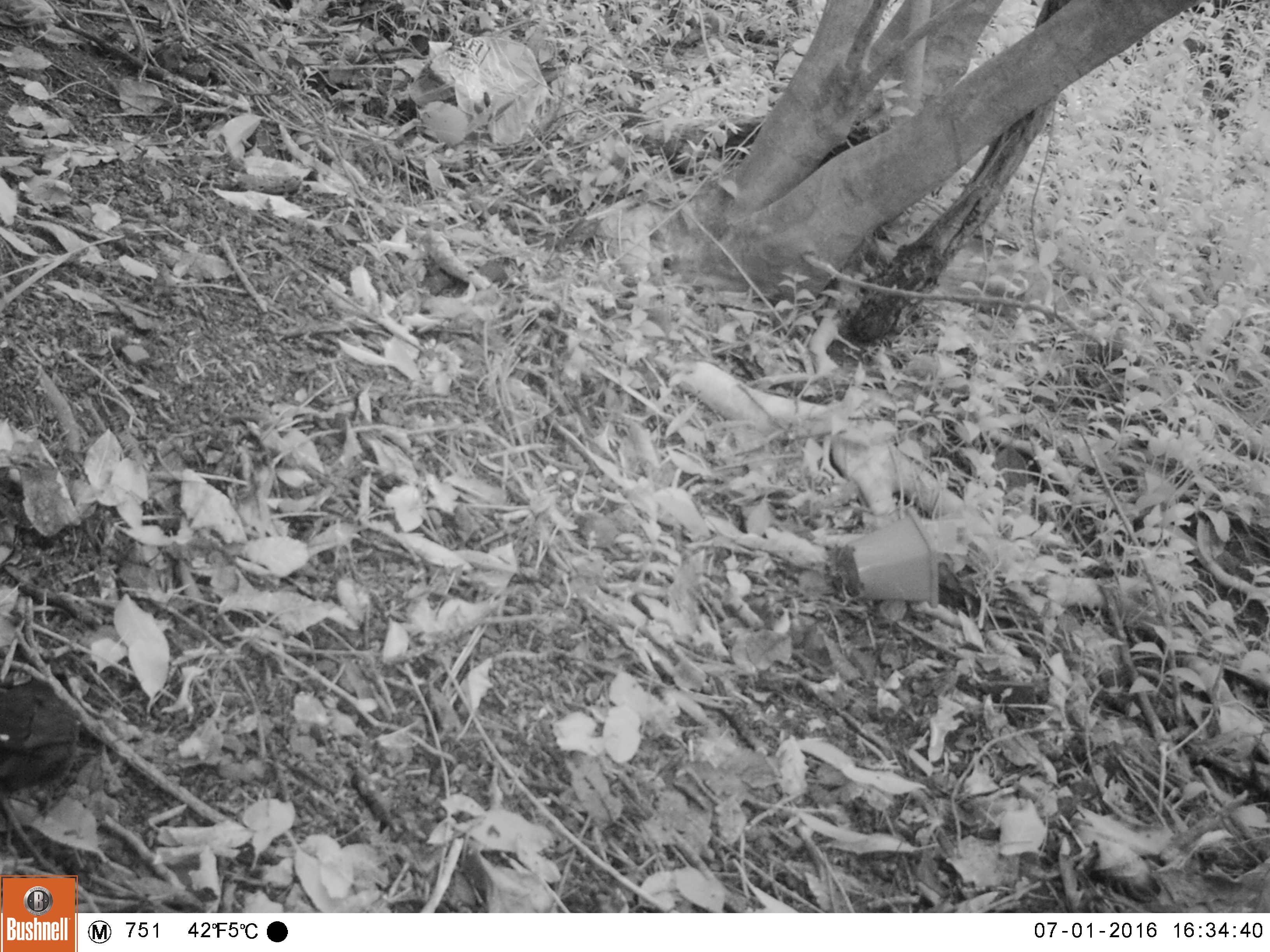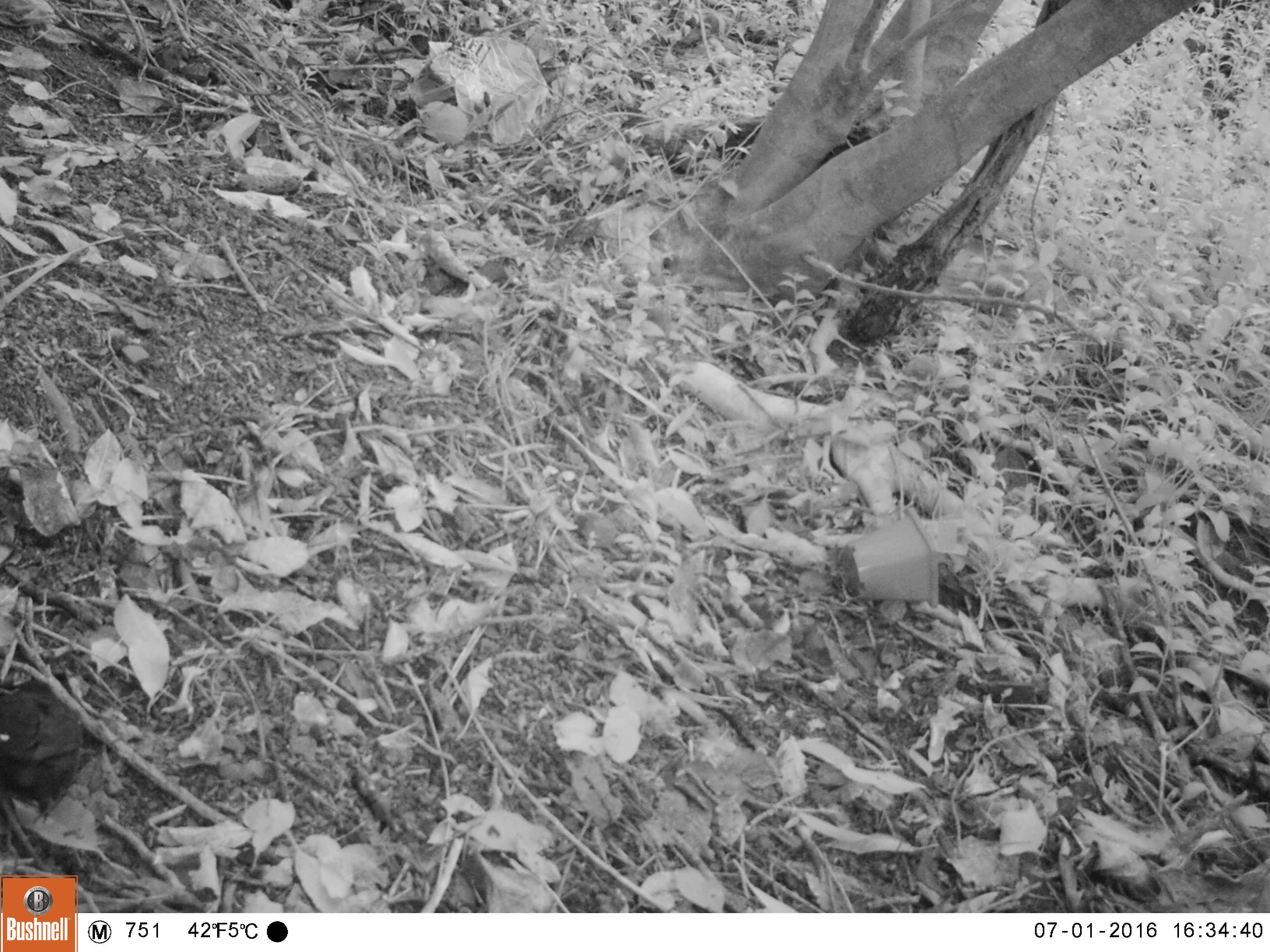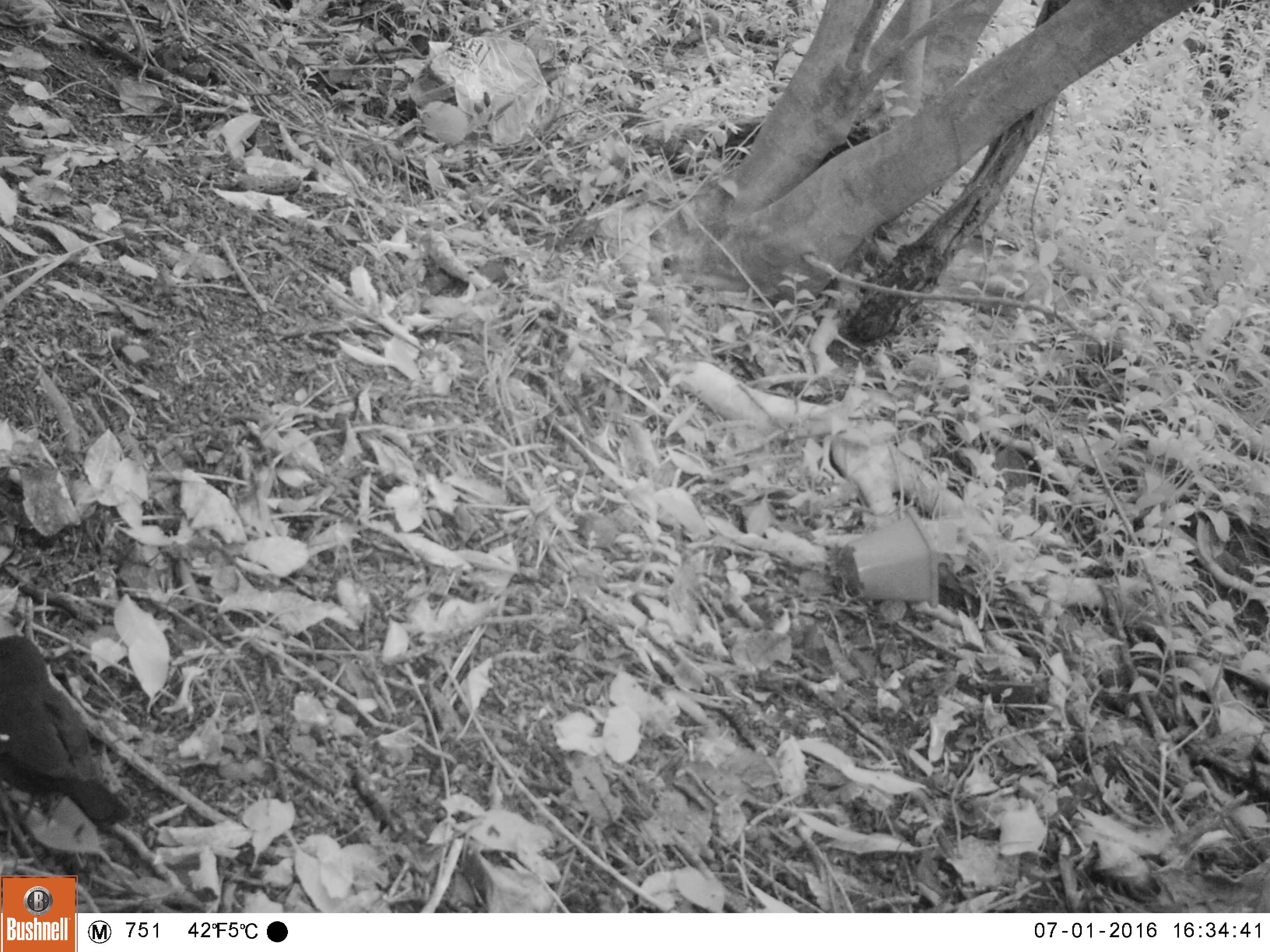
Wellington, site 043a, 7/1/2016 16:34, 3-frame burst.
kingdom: Animalia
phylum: Chordata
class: Aves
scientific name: Aves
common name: bird